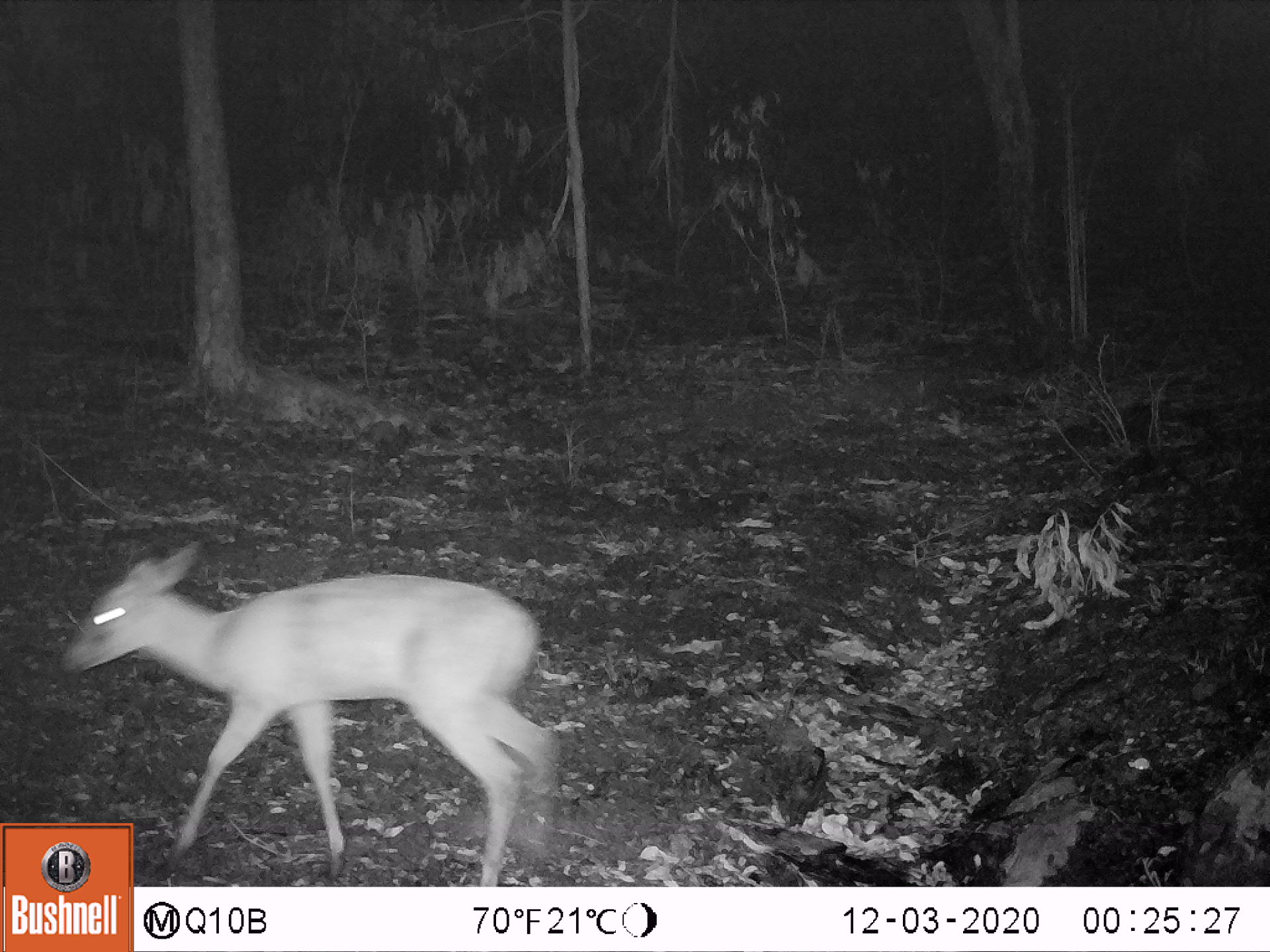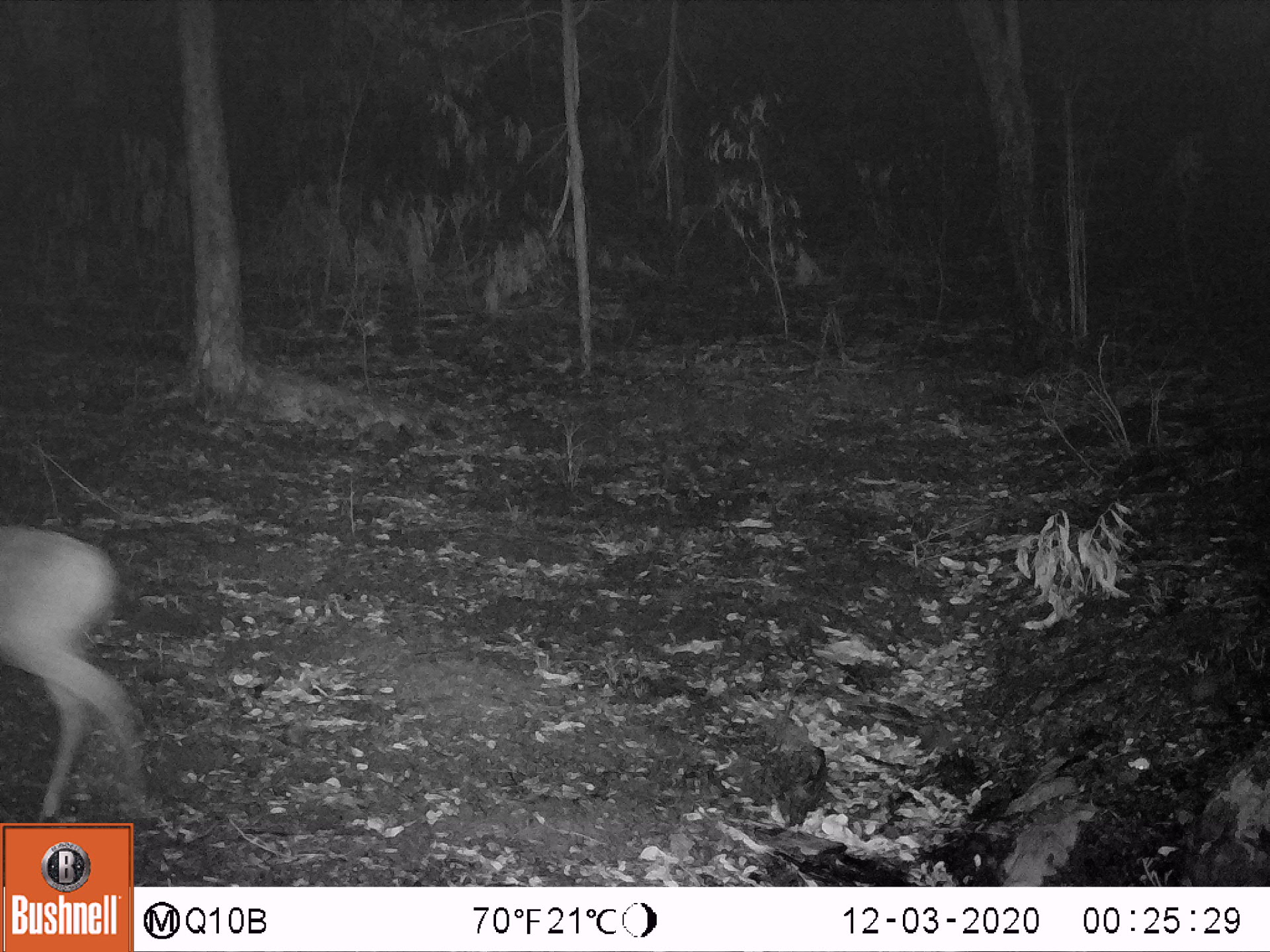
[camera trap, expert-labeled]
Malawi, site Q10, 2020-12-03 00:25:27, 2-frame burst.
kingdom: Animalia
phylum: Chordata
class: Mammalia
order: Artiodactyla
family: Bovidae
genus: Sylvicapra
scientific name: Sylvicapra grimmia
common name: common duiker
Common duiker (Sylvicapra grimmia), count 1.